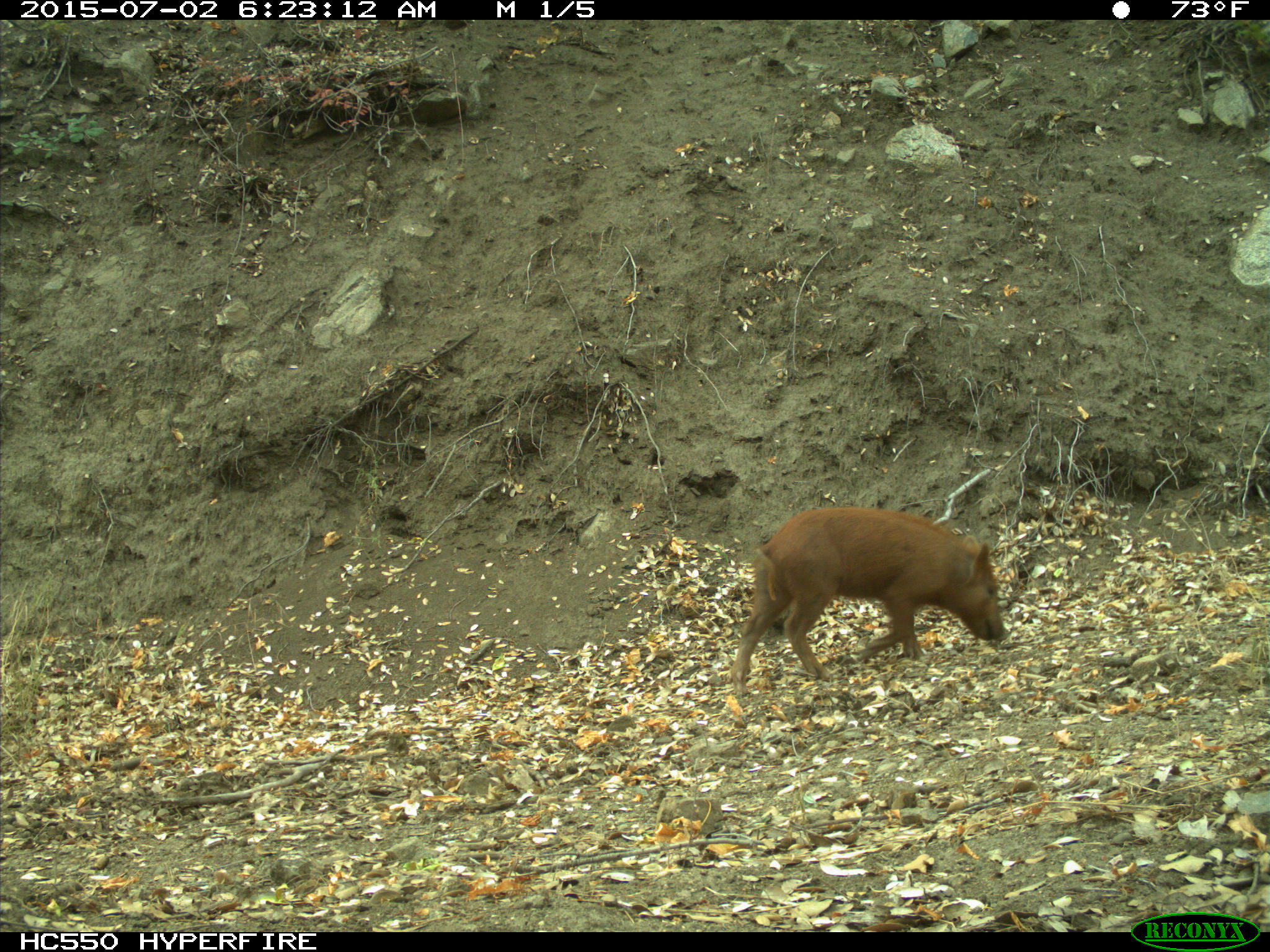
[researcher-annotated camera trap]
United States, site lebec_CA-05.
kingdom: Animalia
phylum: Chordata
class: Mammalia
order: Artiodactyla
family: Suidae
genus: Sus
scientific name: Sus scrofa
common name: wild boar